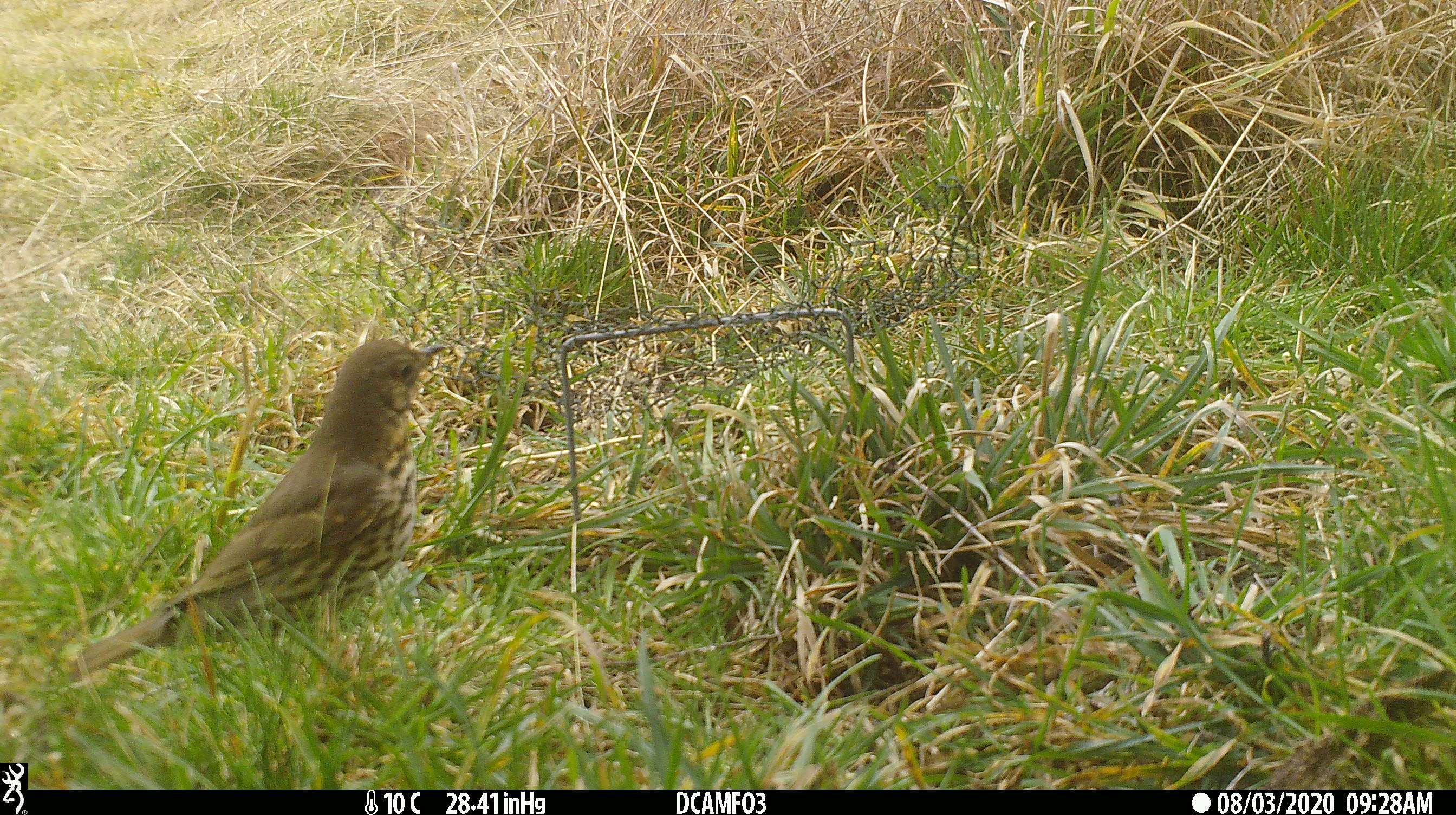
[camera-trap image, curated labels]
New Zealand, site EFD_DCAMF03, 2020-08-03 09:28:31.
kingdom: Animalia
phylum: Chordata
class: Aves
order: Passeriformes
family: Turdidae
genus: Turdus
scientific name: Turdus philomelos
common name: song thrush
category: thrush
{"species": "thrush (song thrush) (Turdus philomelos)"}